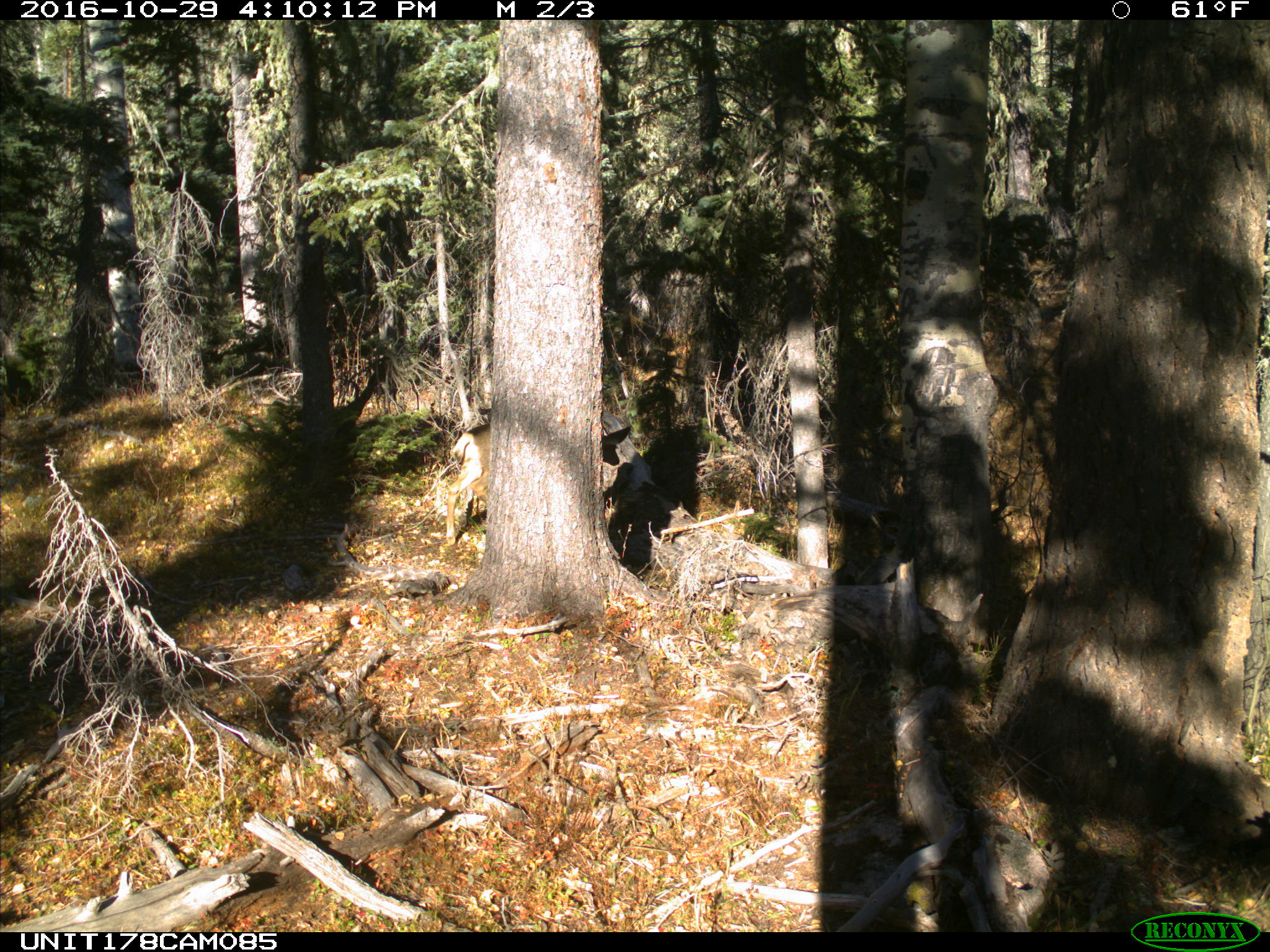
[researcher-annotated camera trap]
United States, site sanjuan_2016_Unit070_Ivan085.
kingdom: Animalia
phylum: Chordata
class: Mammalia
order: Artiodactyla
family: Cervidae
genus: Odocoileus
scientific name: Odocoileus hemionus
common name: mule deer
Odocoileus hemionus (mule deer).